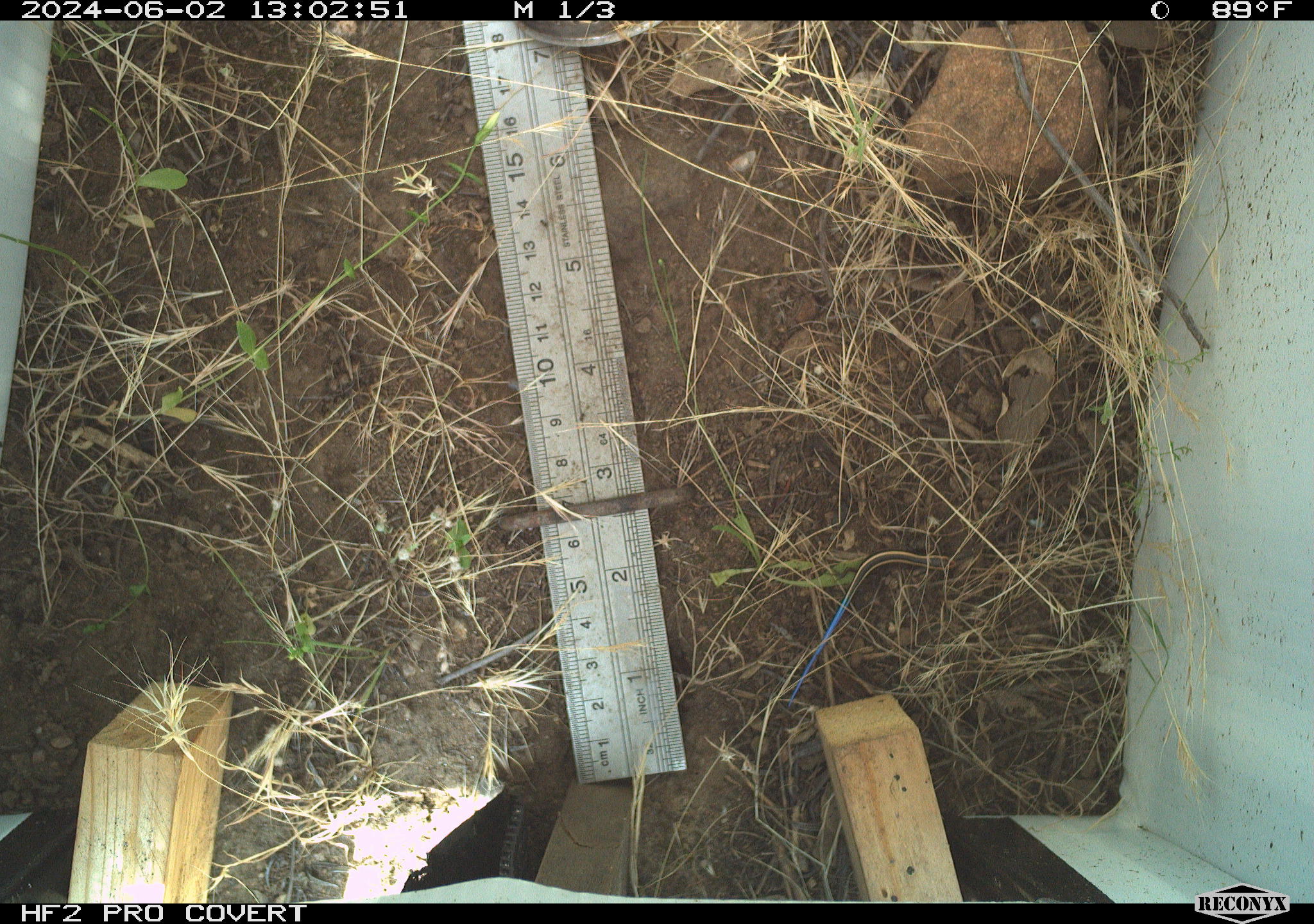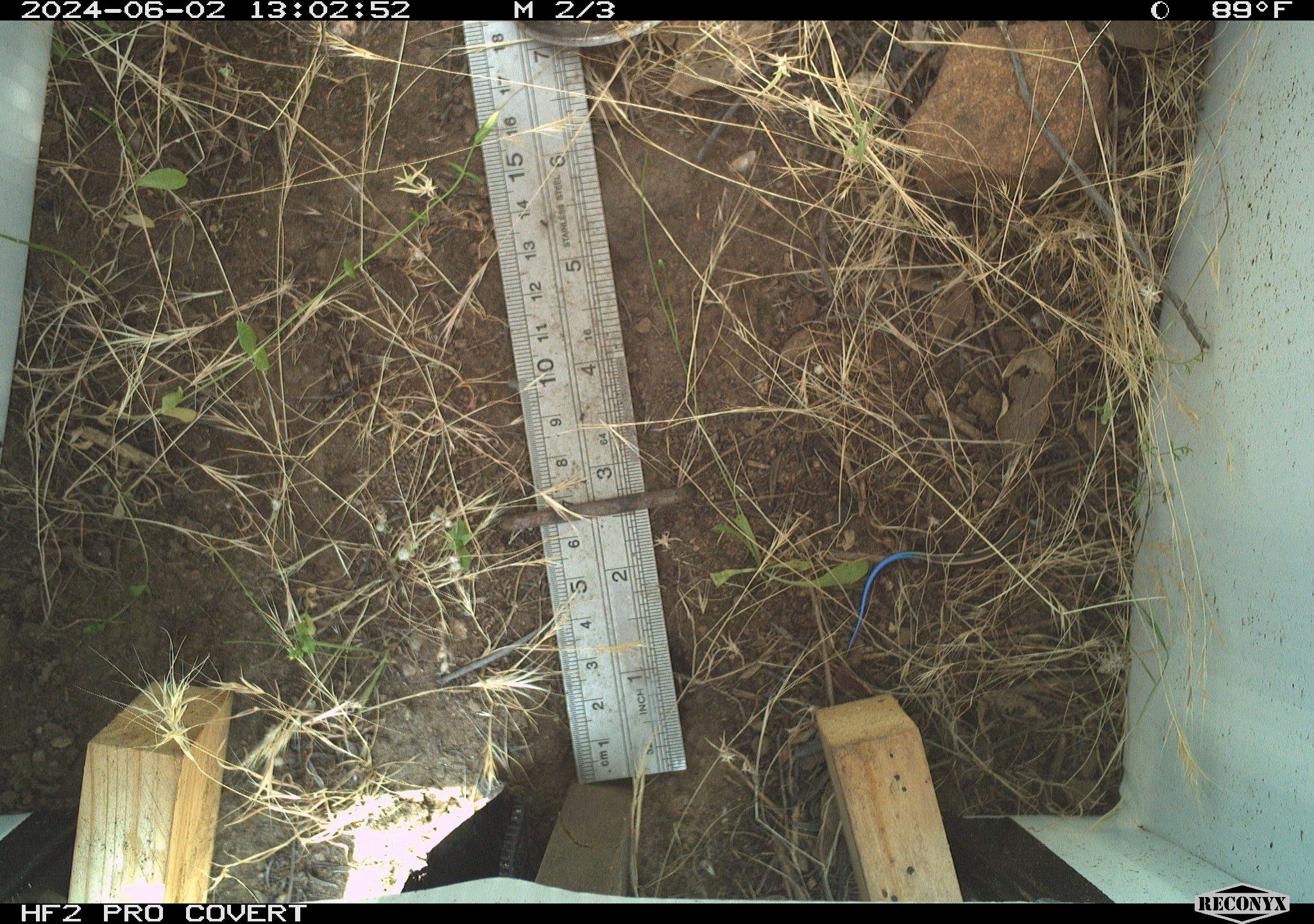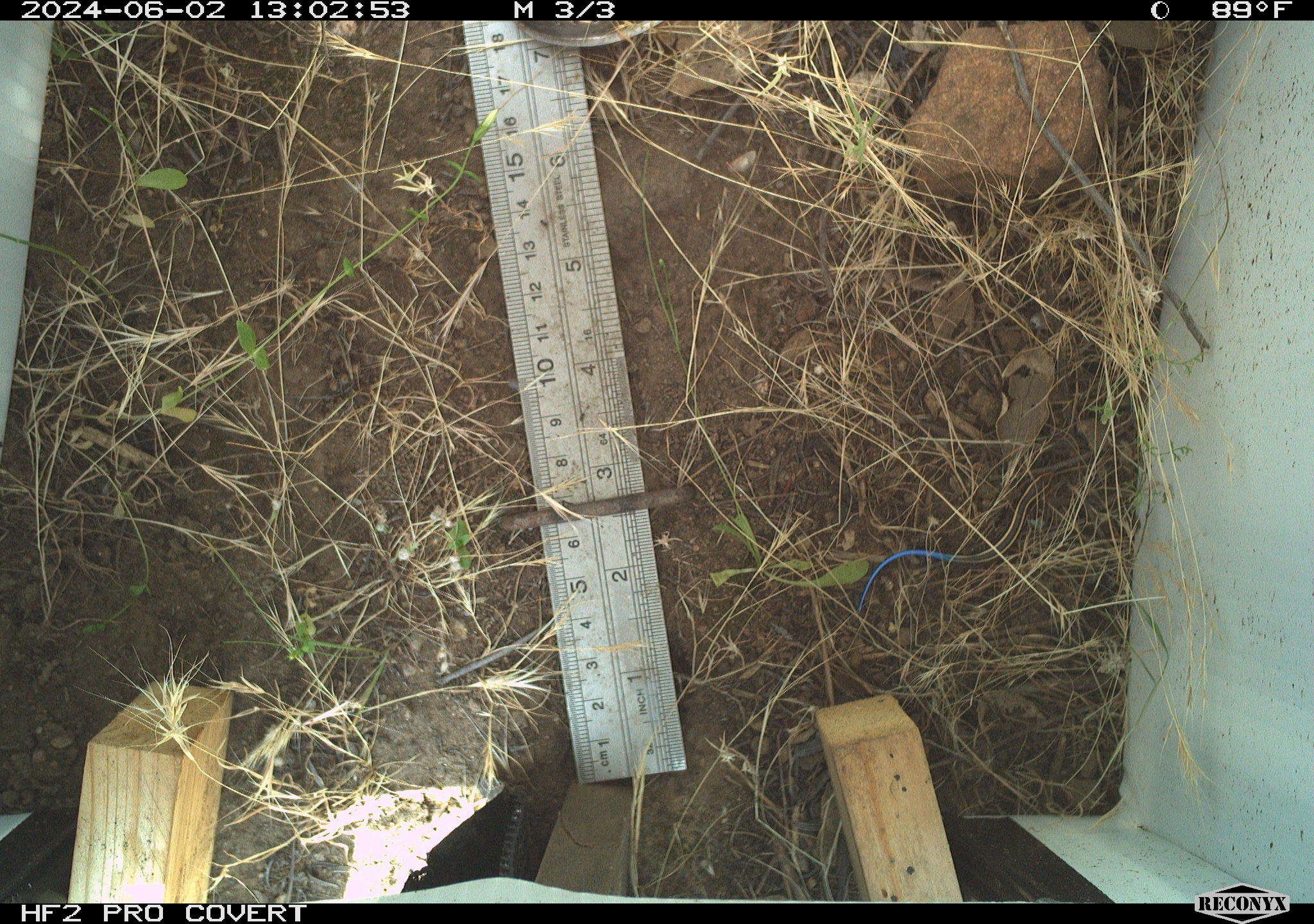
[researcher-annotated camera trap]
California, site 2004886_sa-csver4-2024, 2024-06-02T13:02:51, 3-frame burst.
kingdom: Animalia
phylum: Chordata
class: Reptilia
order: Squamata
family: Scincidae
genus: Plestiodon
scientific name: Plestiodon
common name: blue-tailed skinks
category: plestiodon species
Plestiodon species (blue-tailed skinks) (Plestiodon).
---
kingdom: Animalia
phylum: Chordata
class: Reptilia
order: Squamata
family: Scincidae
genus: Plestiodon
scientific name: Plestiodon skiltonianus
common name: western skink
Western skink (Plestiodon skiltonianus).